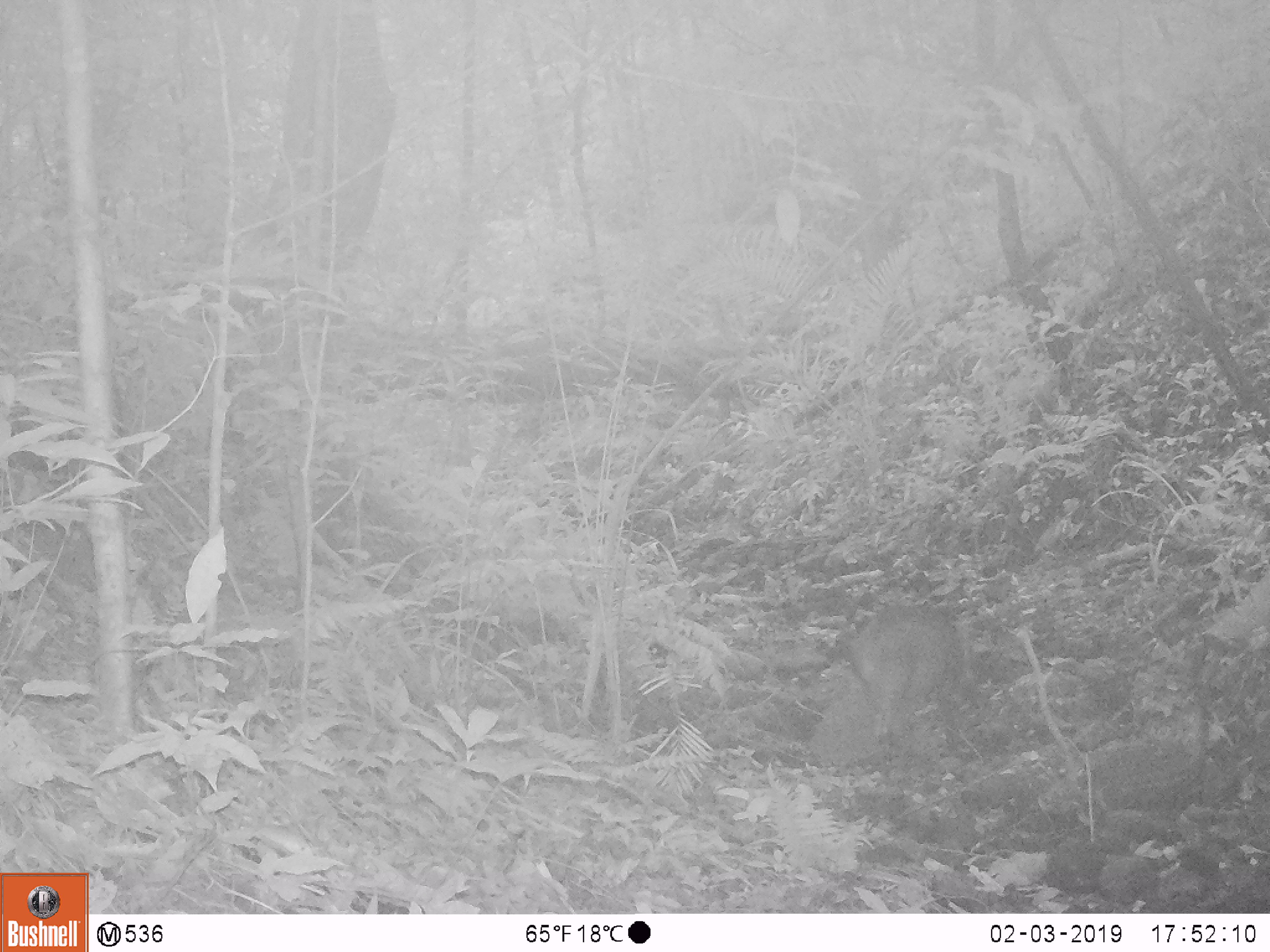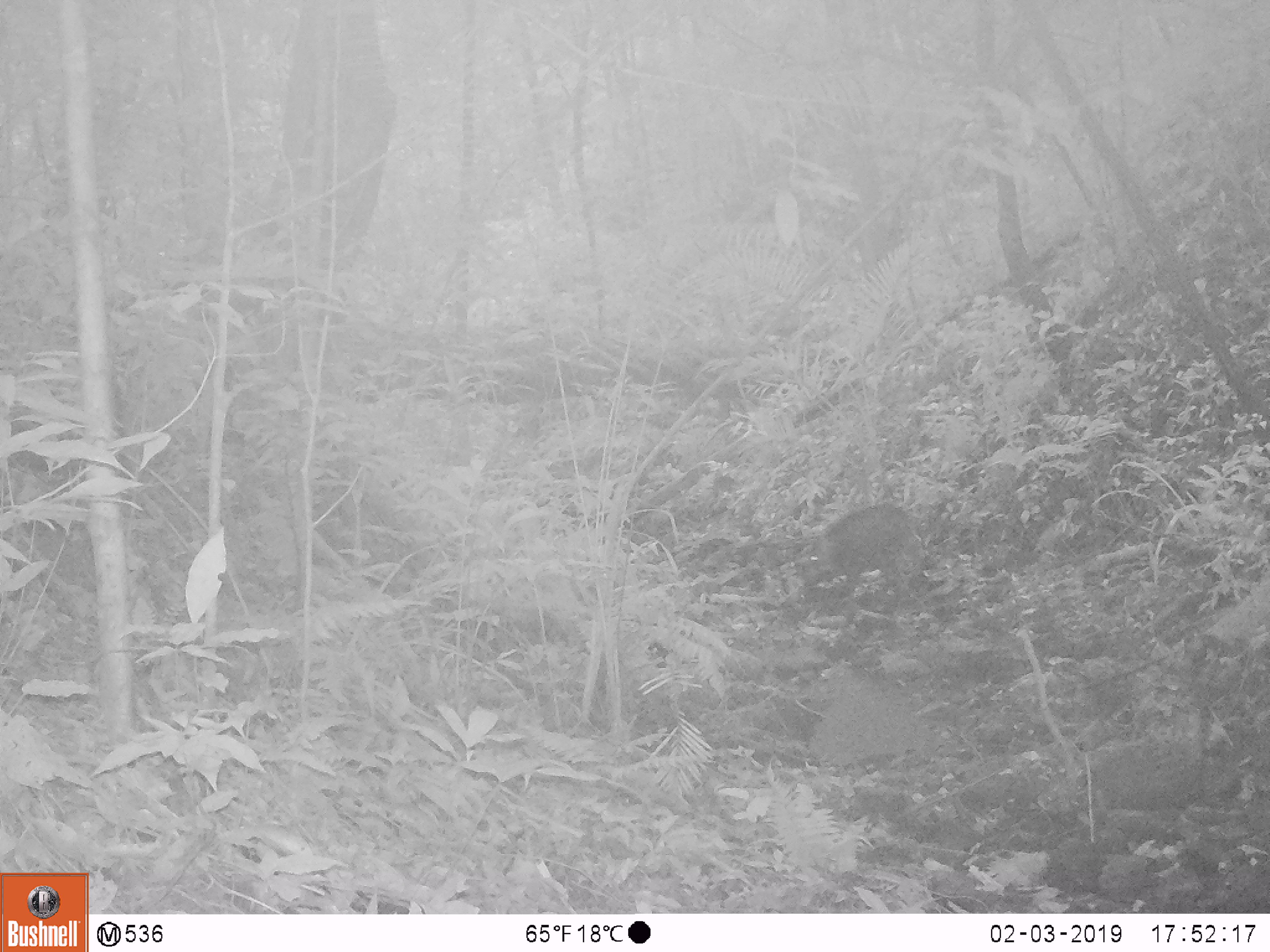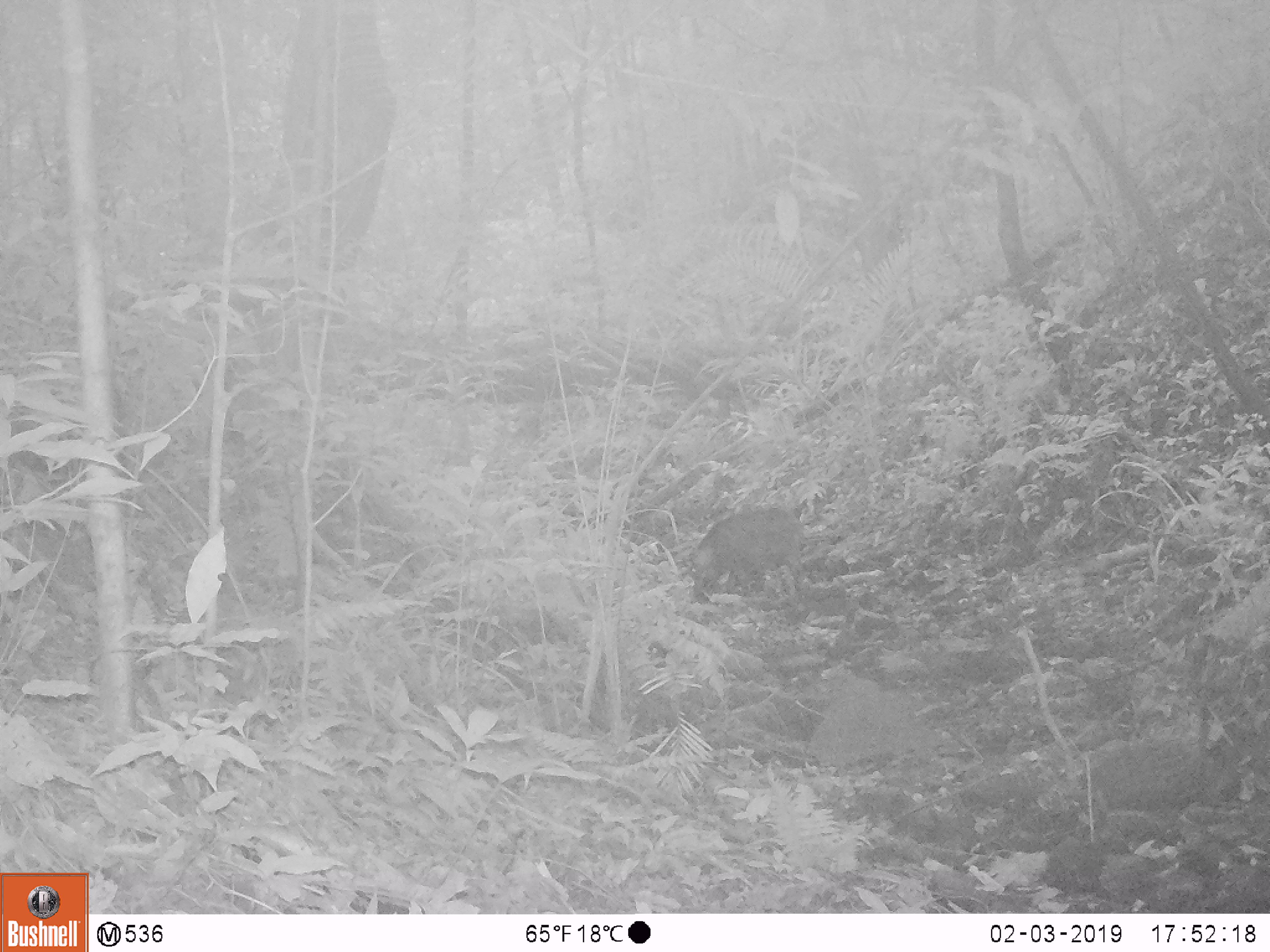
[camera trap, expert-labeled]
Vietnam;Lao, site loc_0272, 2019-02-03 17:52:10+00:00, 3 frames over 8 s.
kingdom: Animalia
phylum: Chordata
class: Mammalia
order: Artiodactyla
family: Suidae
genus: Sus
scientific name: Sus scrofa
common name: eurasian wild pig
Eurasian wild pig (Sus scrofa). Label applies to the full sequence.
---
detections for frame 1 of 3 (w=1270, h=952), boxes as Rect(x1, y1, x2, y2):
eurasian wild pig: Rect(844, 603, 960, 746)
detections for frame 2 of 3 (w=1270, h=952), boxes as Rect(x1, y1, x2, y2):
eurasian wild pig: Rect(793, 503, 923, 602)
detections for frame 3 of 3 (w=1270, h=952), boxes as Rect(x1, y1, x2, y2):
eurasian wild pig: Rect(685, 507, 807, 605)